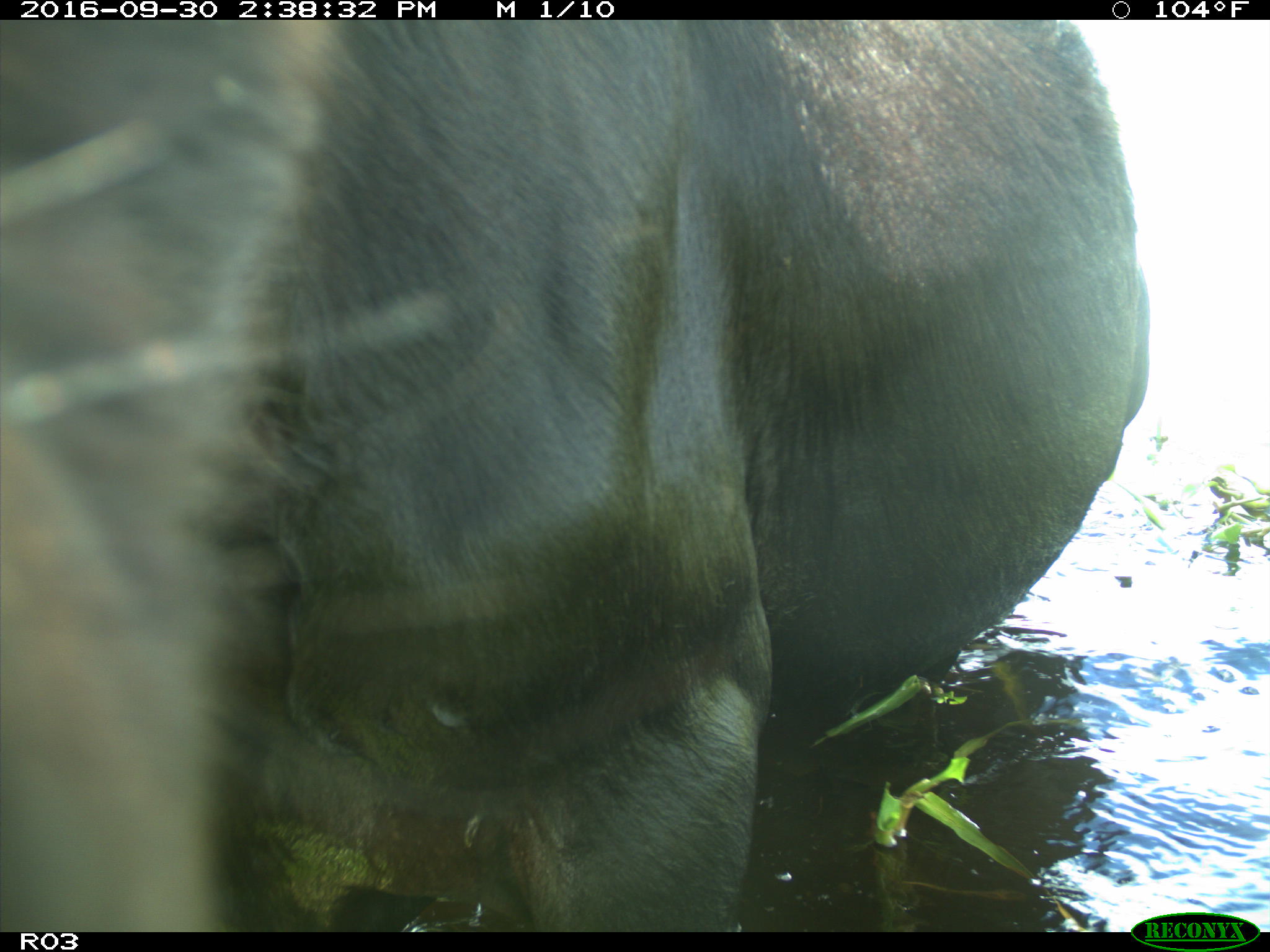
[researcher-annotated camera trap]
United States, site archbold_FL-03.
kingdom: Animalia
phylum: Chordata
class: Mammalia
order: Artiodactyla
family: Bovidae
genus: Bos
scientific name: Bos taurus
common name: domestic cow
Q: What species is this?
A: Bos taurus (domestic cow).